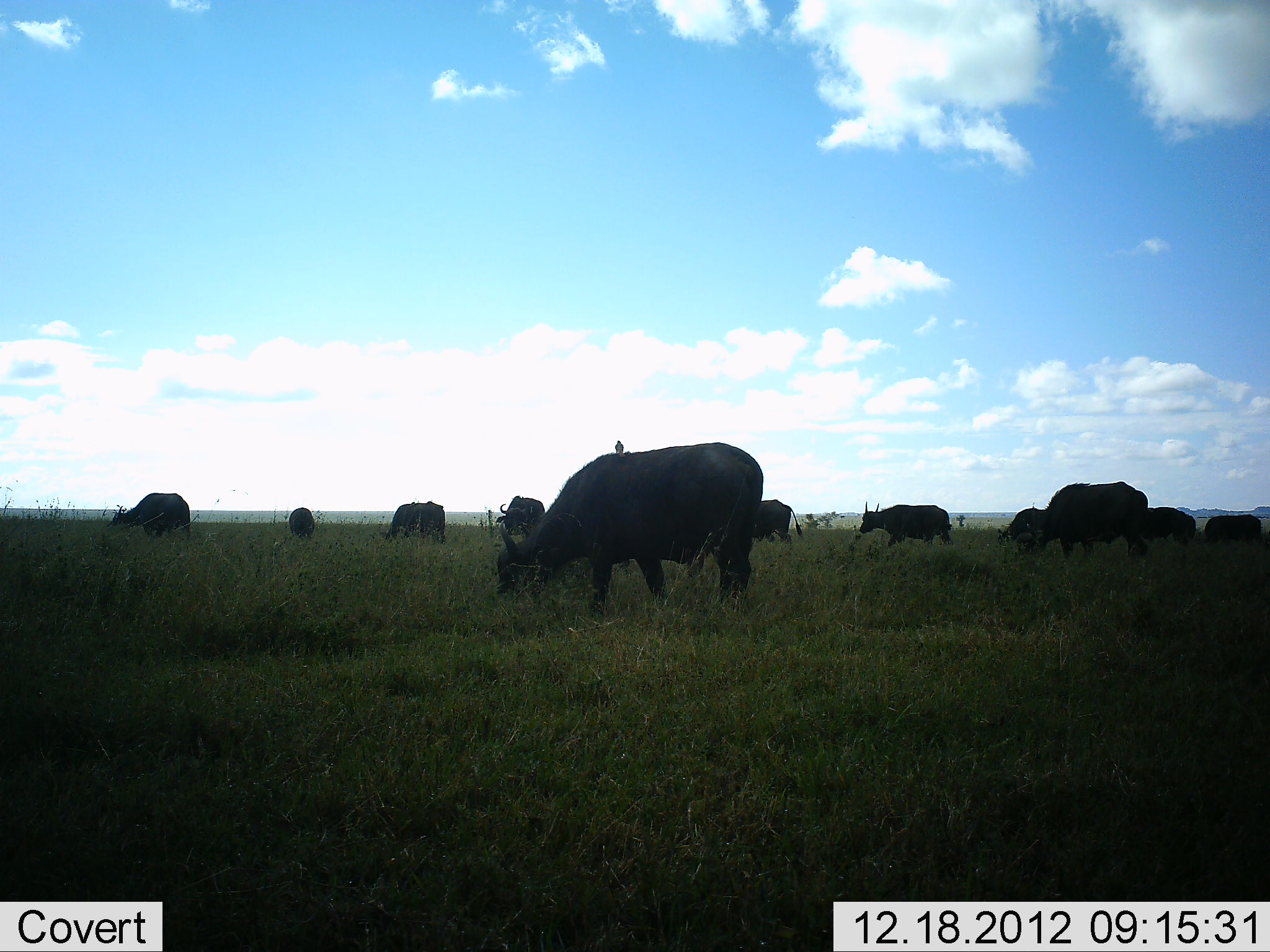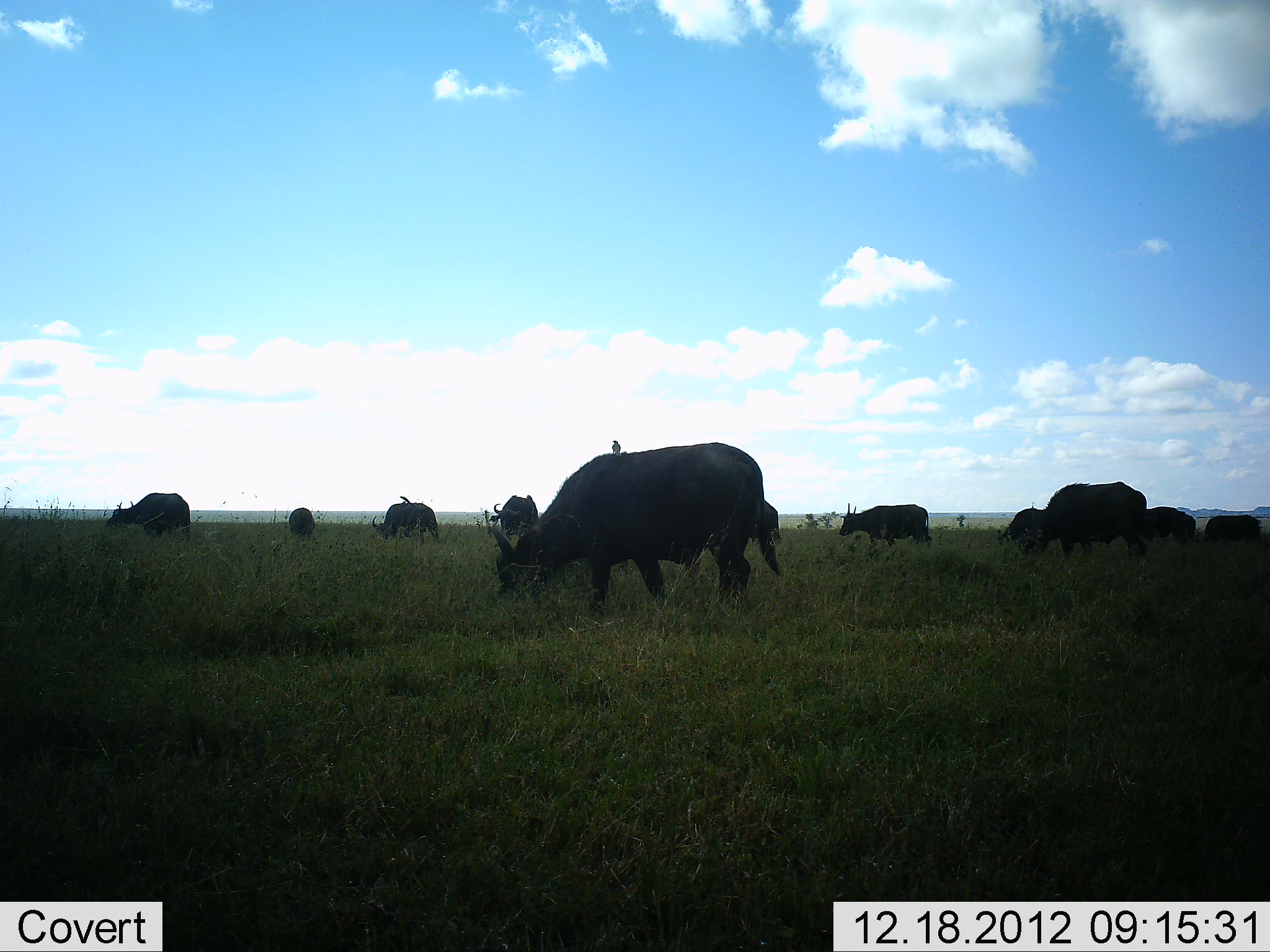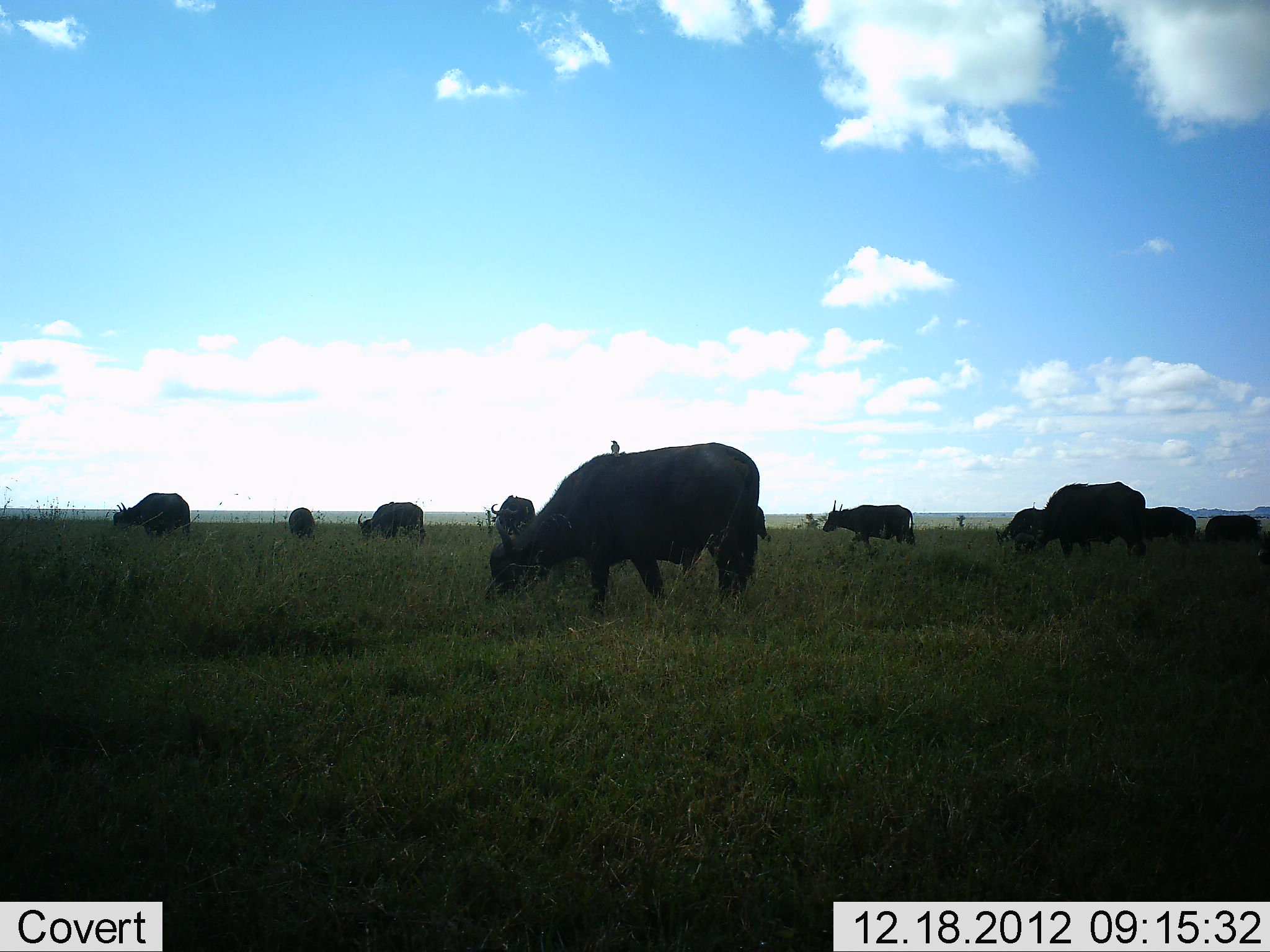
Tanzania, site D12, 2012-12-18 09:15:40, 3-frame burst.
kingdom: Animalia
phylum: Chordata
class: Mammalia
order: Artiodactyla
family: Bovidae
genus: Syncerus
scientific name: Syncerus caffer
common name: cape buffalo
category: buffalo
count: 11-50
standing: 32%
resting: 0%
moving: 46%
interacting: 0%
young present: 0%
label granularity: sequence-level